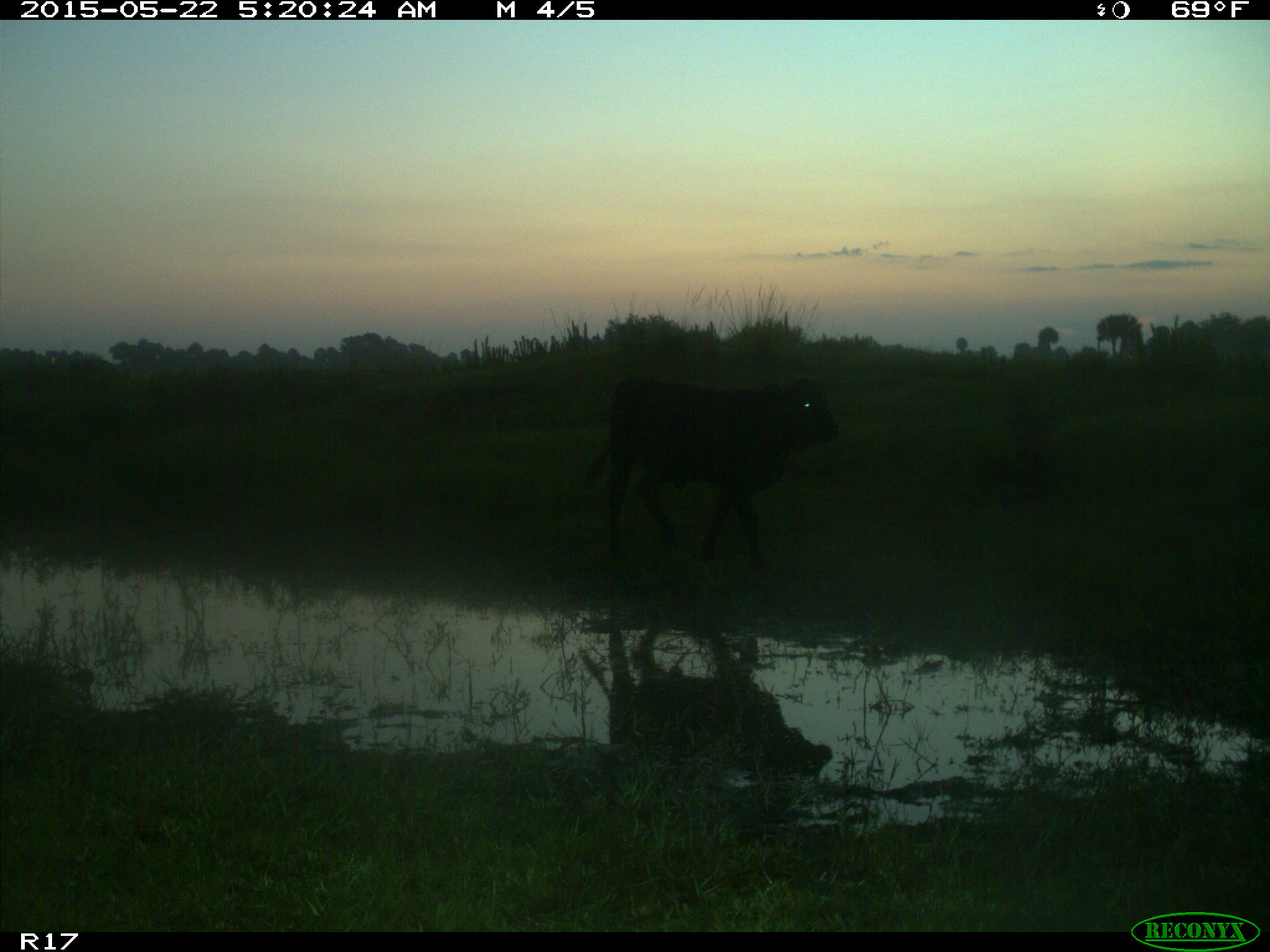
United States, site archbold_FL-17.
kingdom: Animalia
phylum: Chordata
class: Mammalia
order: Artiodactyla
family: Bovidae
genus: Bos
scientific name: Bos taurus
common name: domestic cow